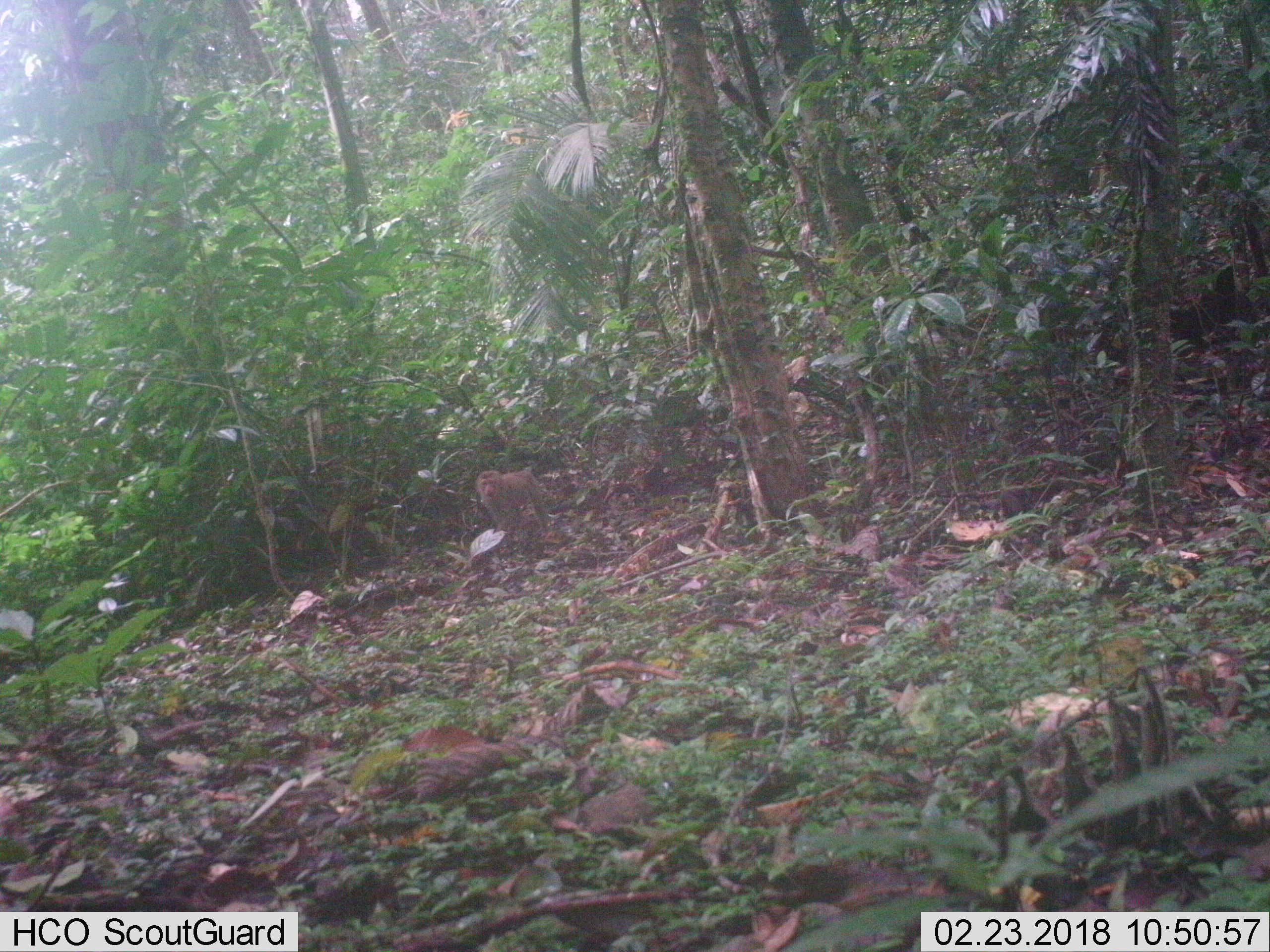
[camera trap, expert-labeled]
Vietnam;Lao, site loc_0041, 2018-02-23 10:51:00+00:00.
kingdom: Animalia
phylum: Chordata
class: Mammalia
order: Primates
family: Cercopithecidae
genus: Macaca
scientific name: Macaca nemestrina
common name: pig-tailed macaque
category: pig tailed macaque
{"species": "pig tailed macaque (pig-tailed macaque) (Macaca nemestrina)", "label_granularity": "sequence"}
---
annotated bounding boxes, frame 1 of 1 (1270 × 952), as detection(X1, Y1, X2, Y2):
pig tailed macaque: detection(475, 470, 549, 552)